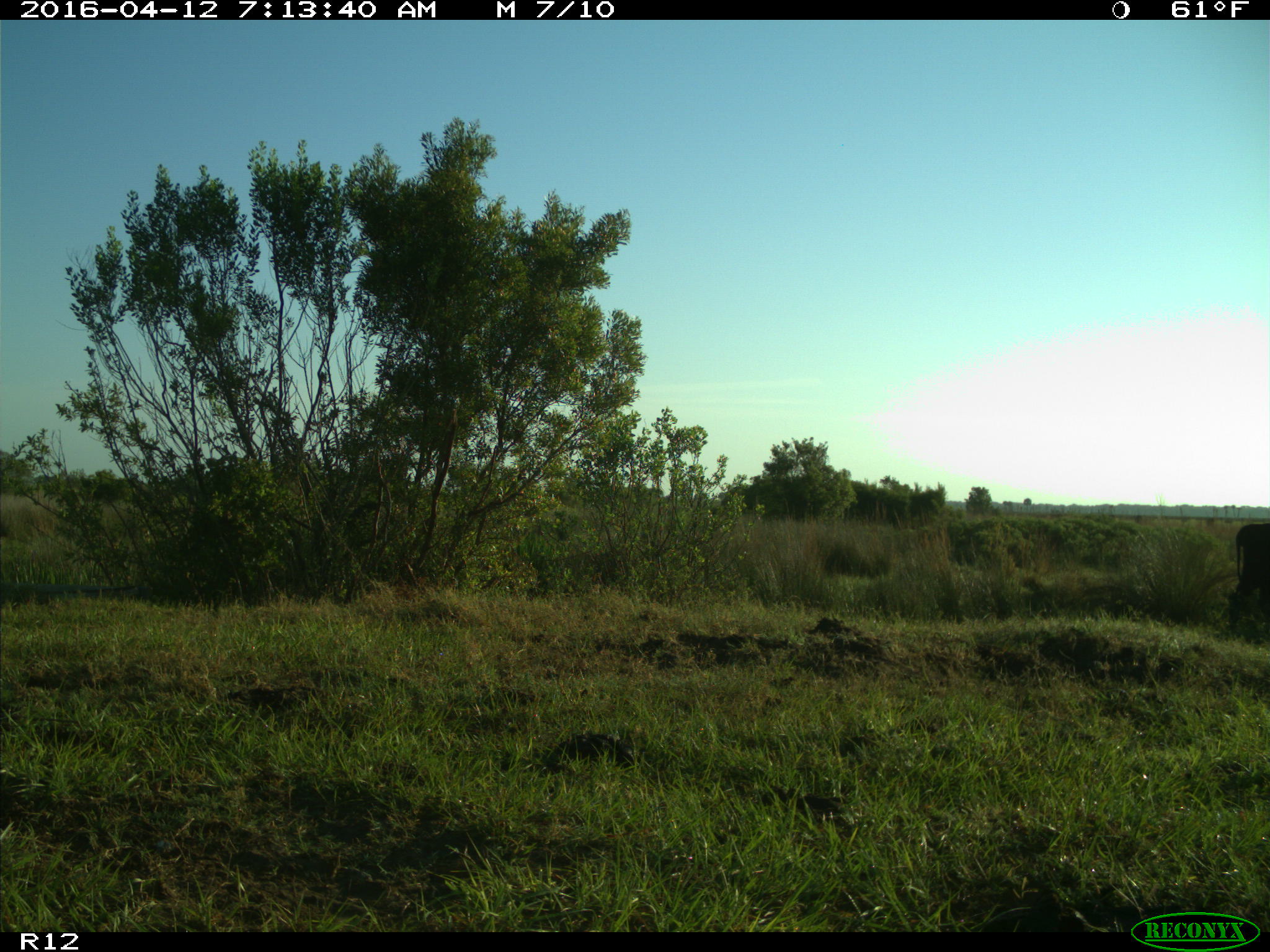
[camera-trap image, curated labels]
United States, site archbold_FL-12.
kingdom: Animalia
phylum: Chordata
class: Mammalia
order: Artiodactyla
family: Bovidae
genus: Bos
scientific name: Bos taurus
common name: domestic cow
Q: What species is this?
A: Bos taurus (domestic cow).